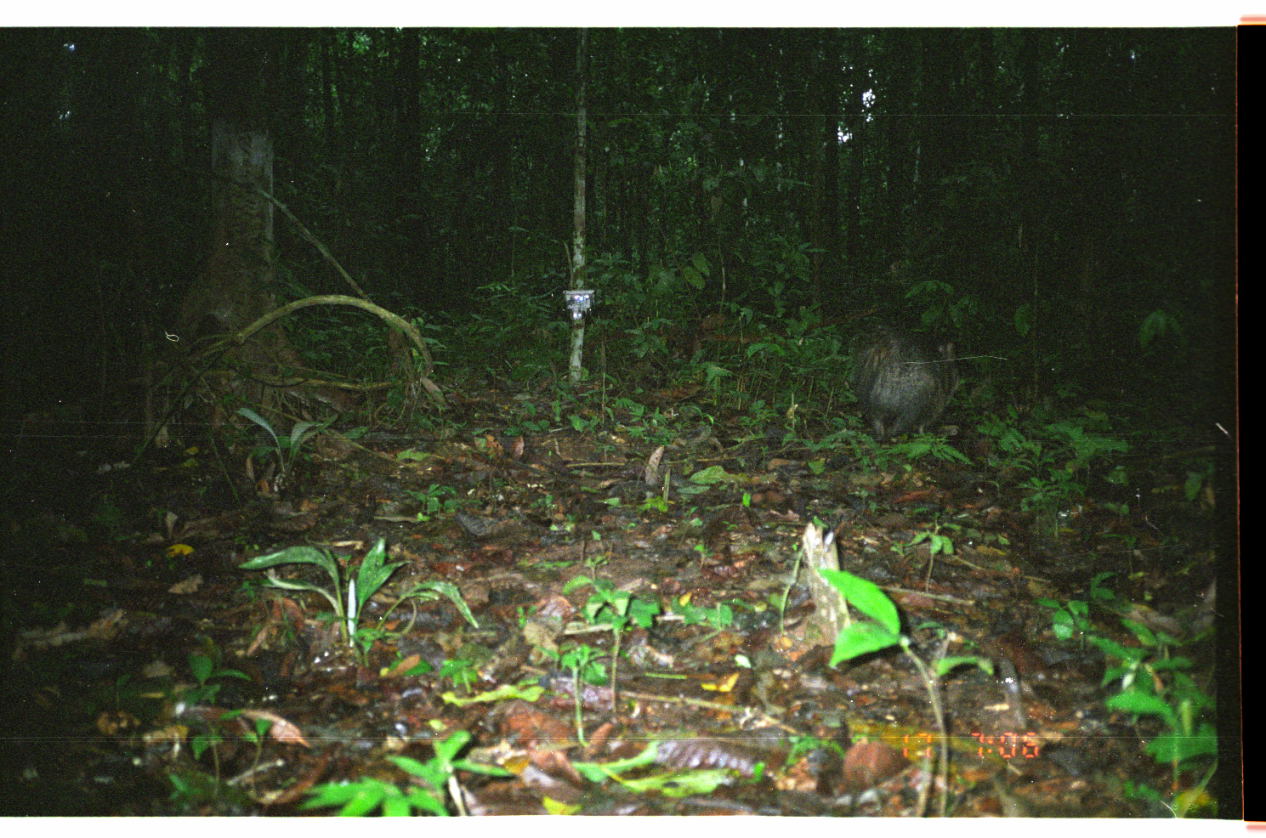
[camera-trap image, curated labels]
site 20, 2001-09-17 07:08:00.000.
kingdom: Animalia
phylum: Chordata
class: Mammalia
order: Artiodactyla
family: Tayassuidae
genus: Tayassu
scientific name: Tayassu pecari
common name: white-lipped peccary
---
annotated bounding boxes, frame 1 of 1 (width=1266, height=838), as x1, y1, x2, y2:
tayassu pecari: 850, 320, 963, 447